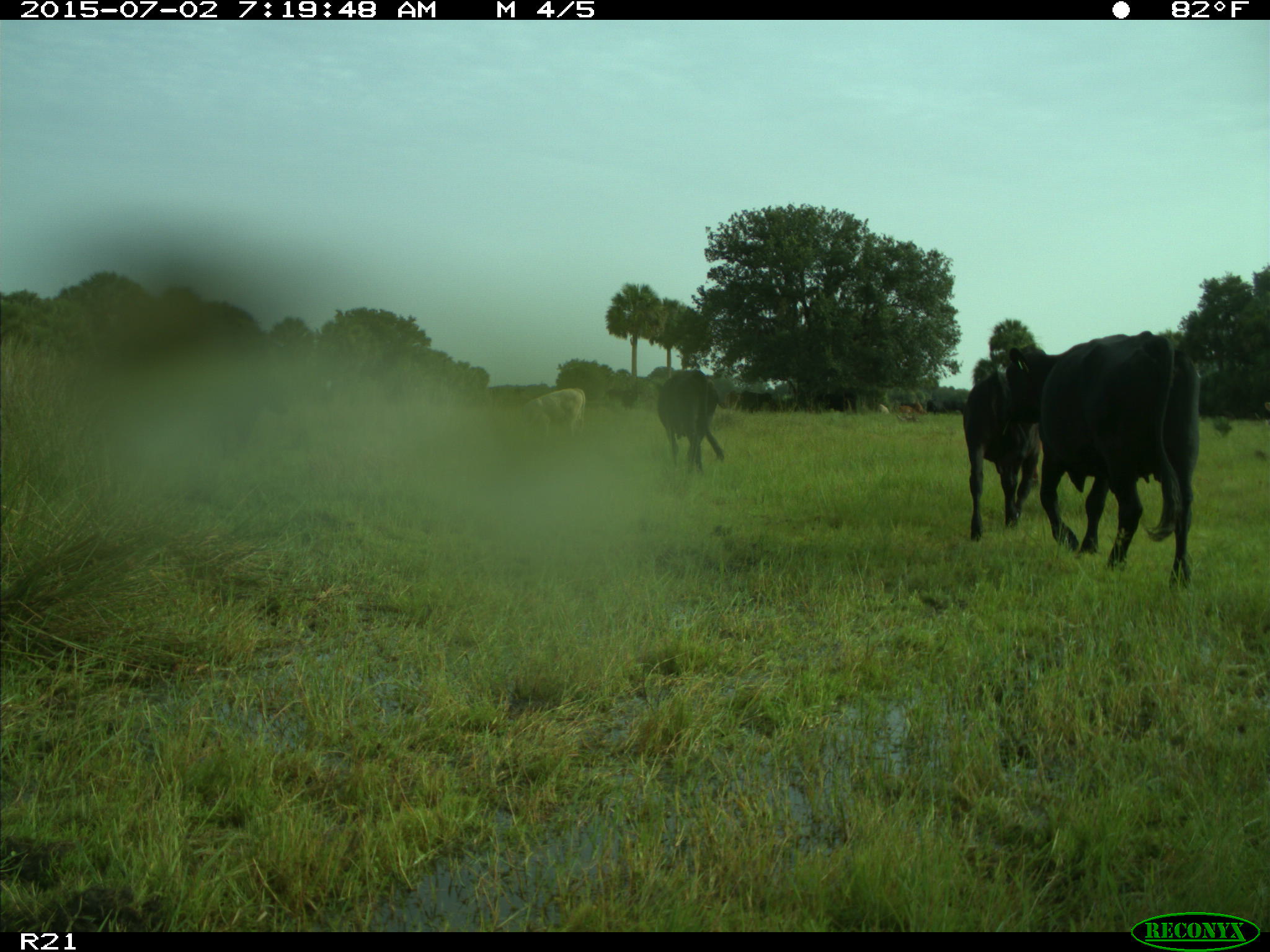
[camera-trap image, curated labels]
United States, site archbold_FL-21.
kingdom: Animalia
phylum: Chordata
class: Mammalia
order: Artiodactyla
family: Bovidae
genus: Bos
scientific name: Bos taurus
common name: domestic cow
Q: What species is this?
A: Bos taurus (domestic cow).